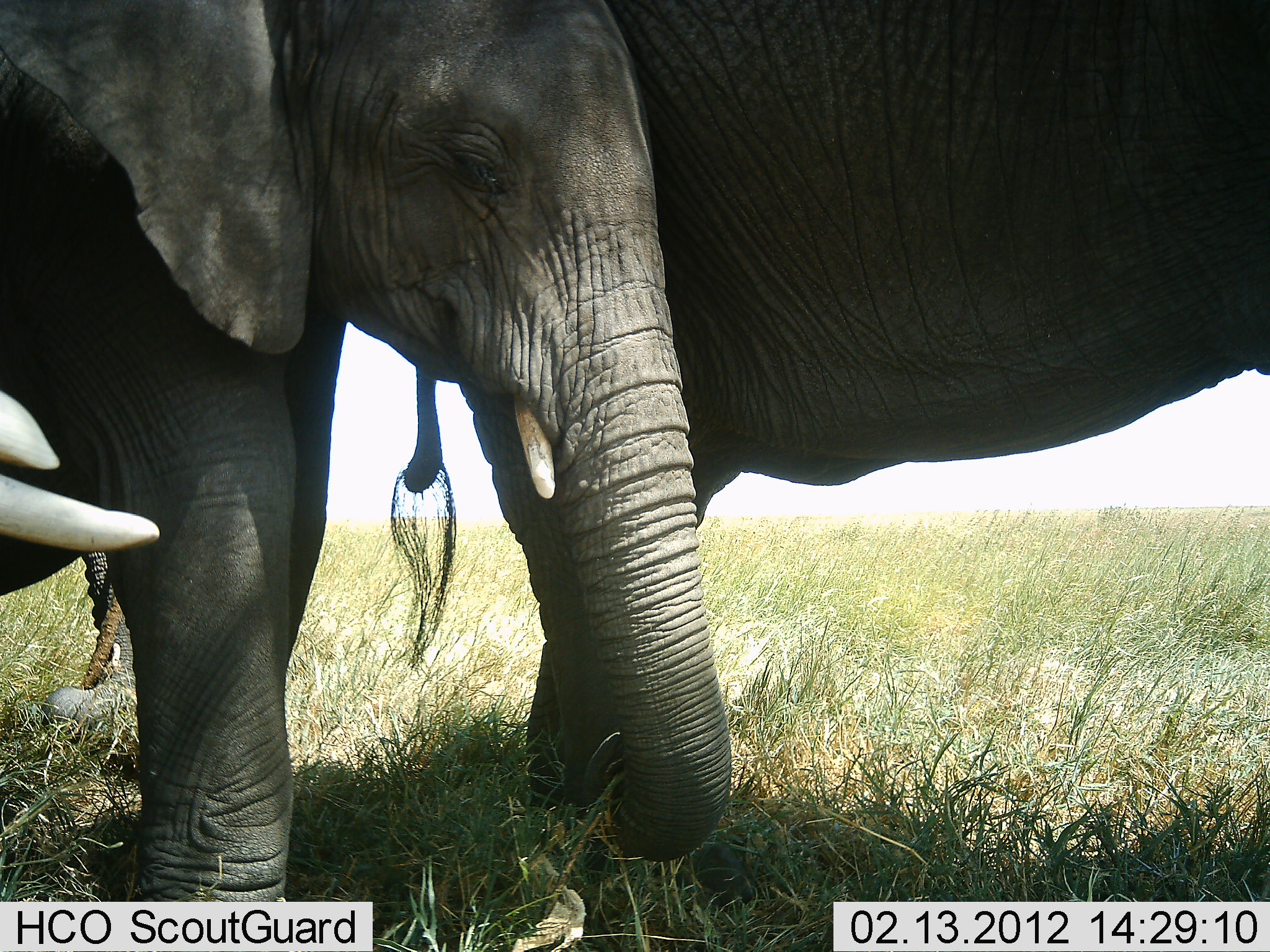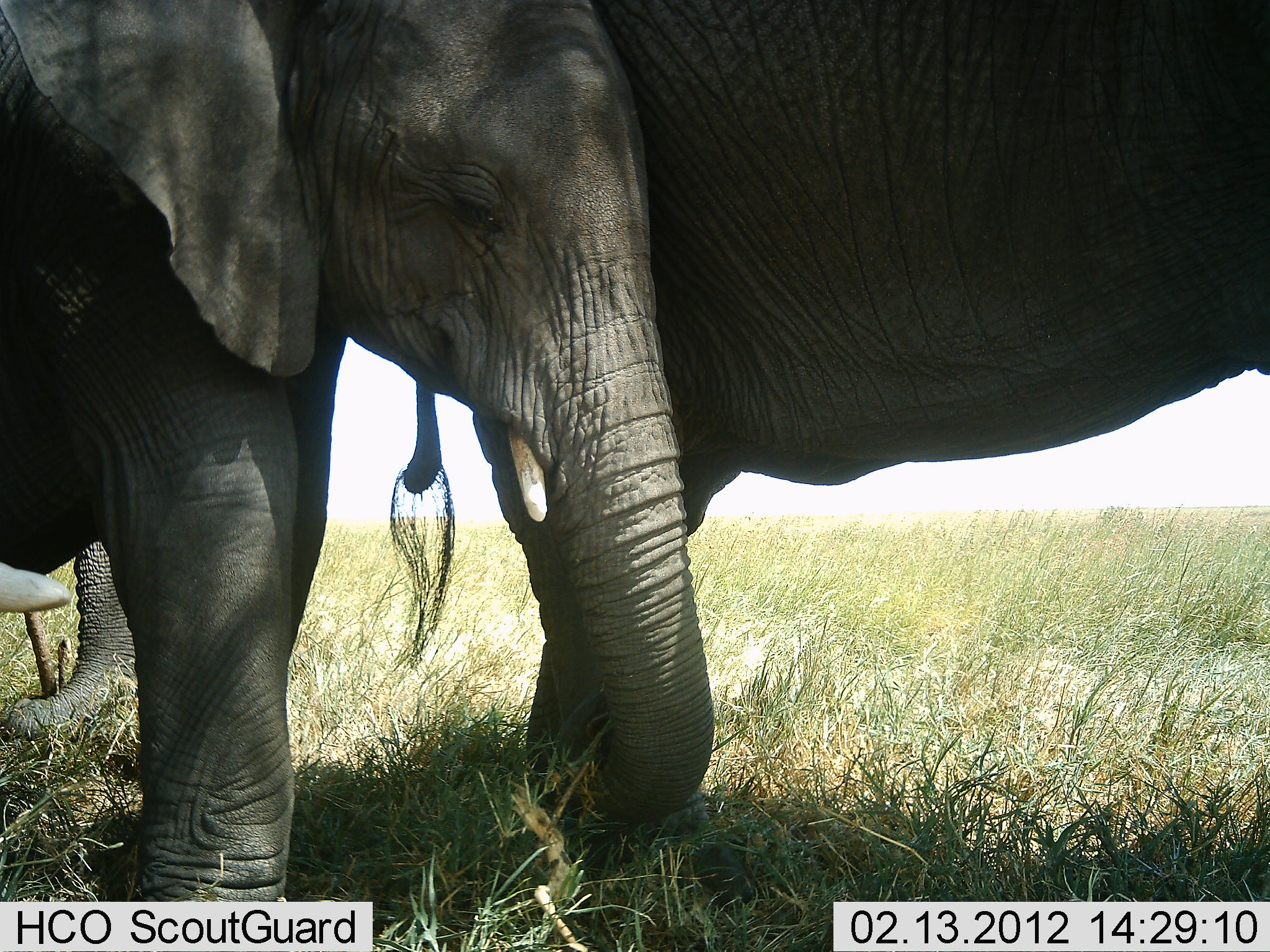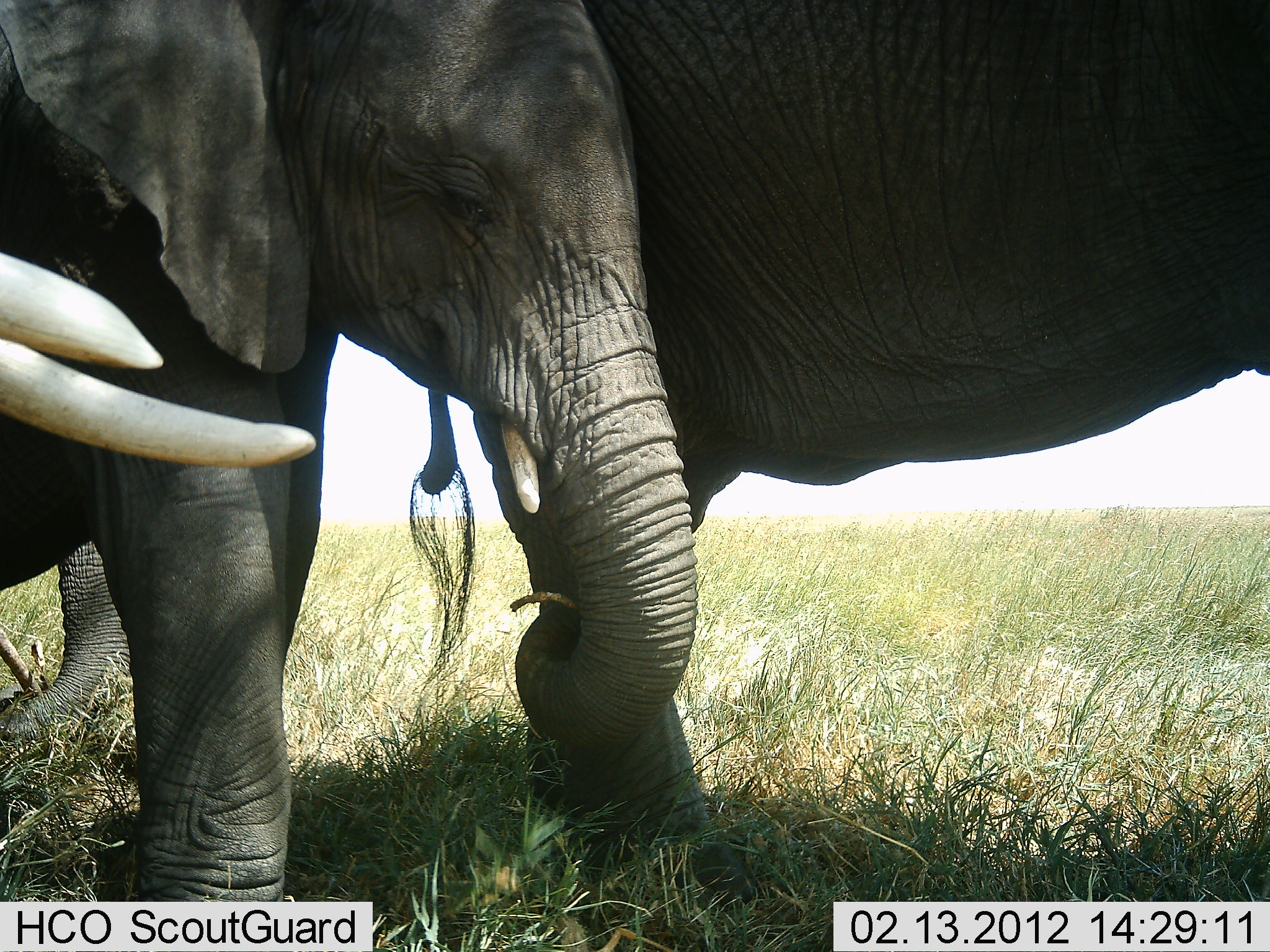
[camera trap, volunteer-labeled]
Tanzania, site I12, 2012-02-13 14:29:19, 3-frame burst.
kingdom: Animalia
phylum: Chordata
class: Mammalia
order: Proboscidea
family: Elephantidae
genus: Loxodonta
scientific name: Loxodonta africana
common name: african bush elephant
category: elephant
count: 3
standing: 89%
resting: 0%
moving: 11%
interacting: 6%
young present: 78%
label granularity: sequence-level